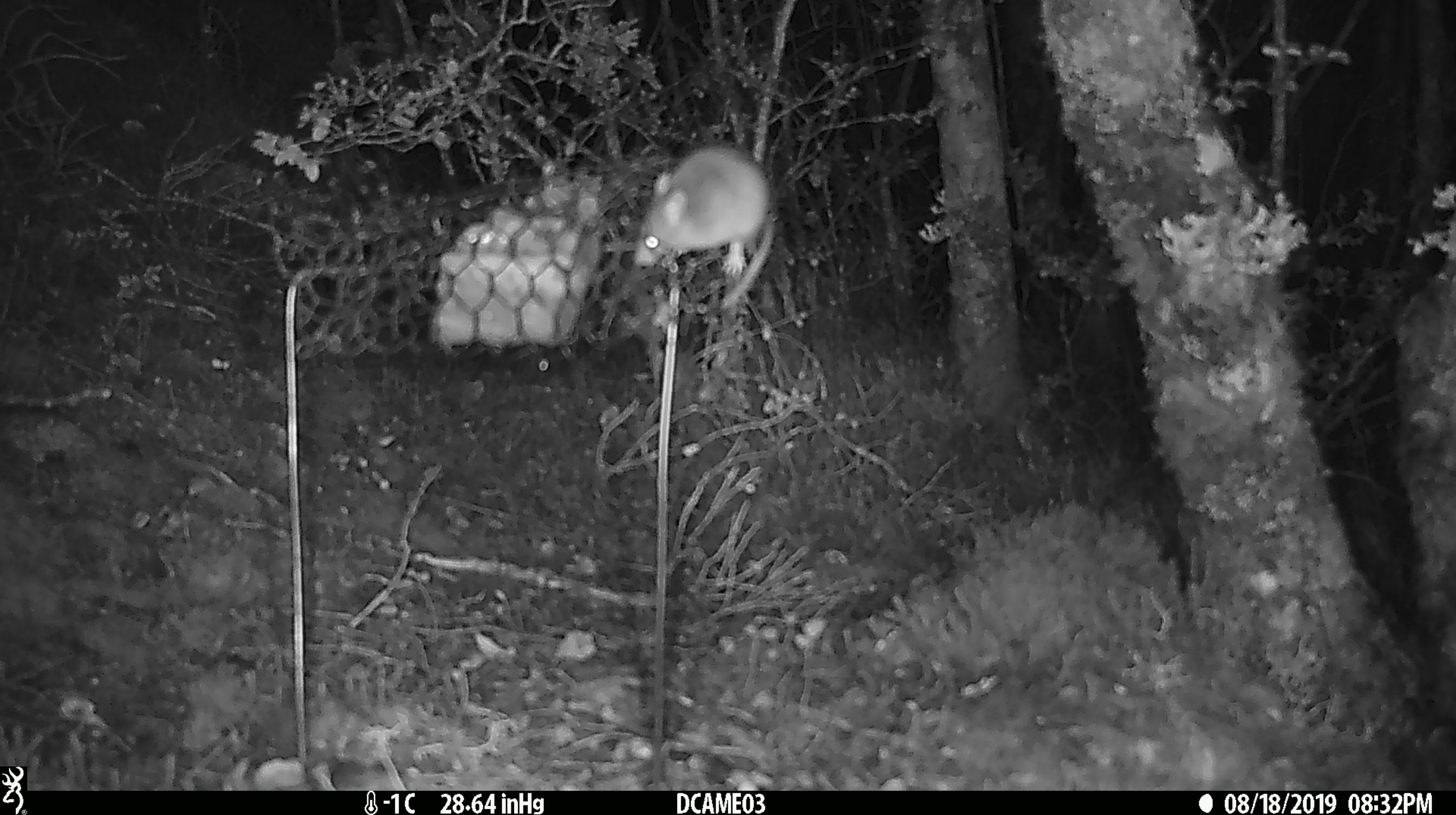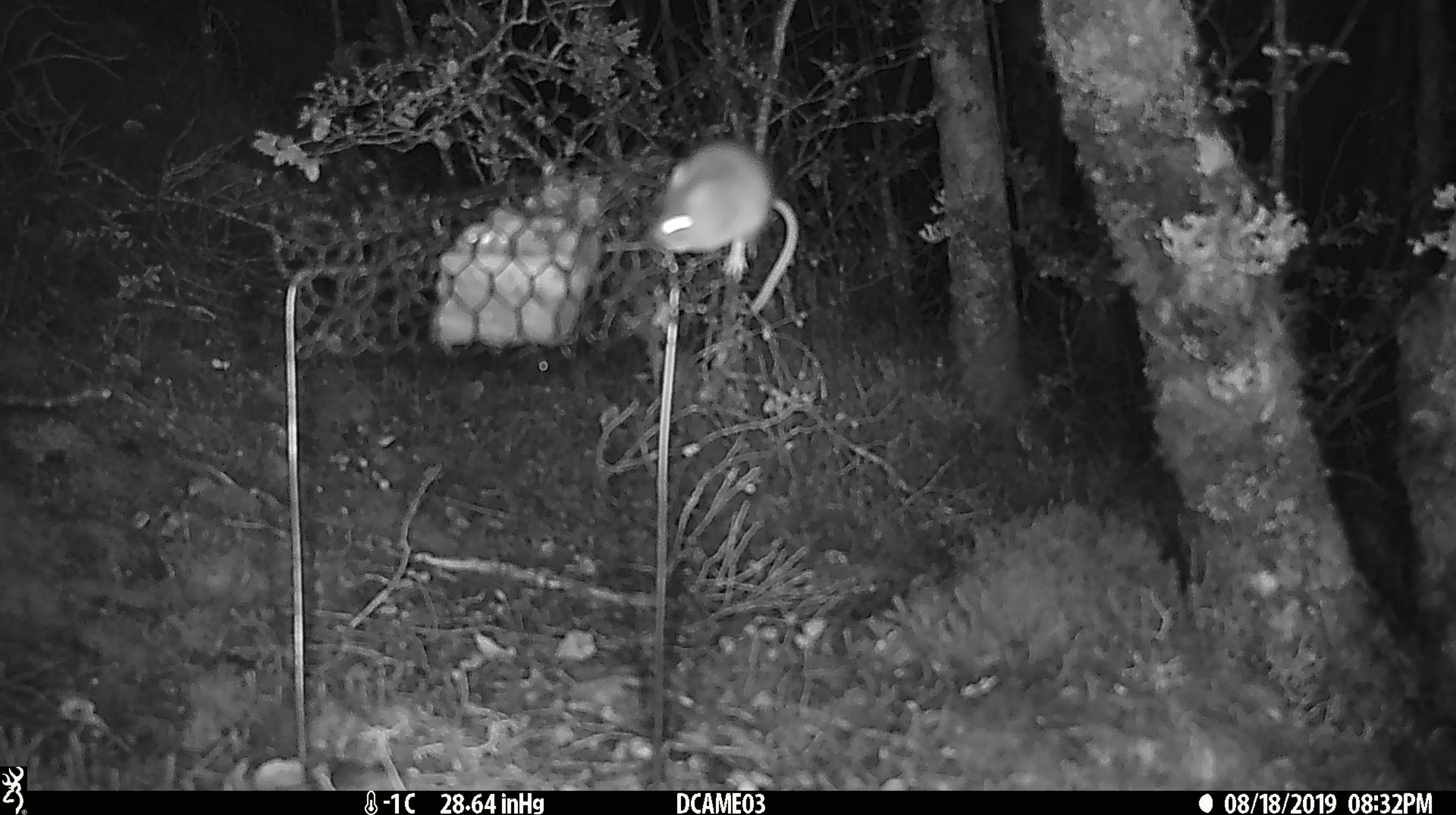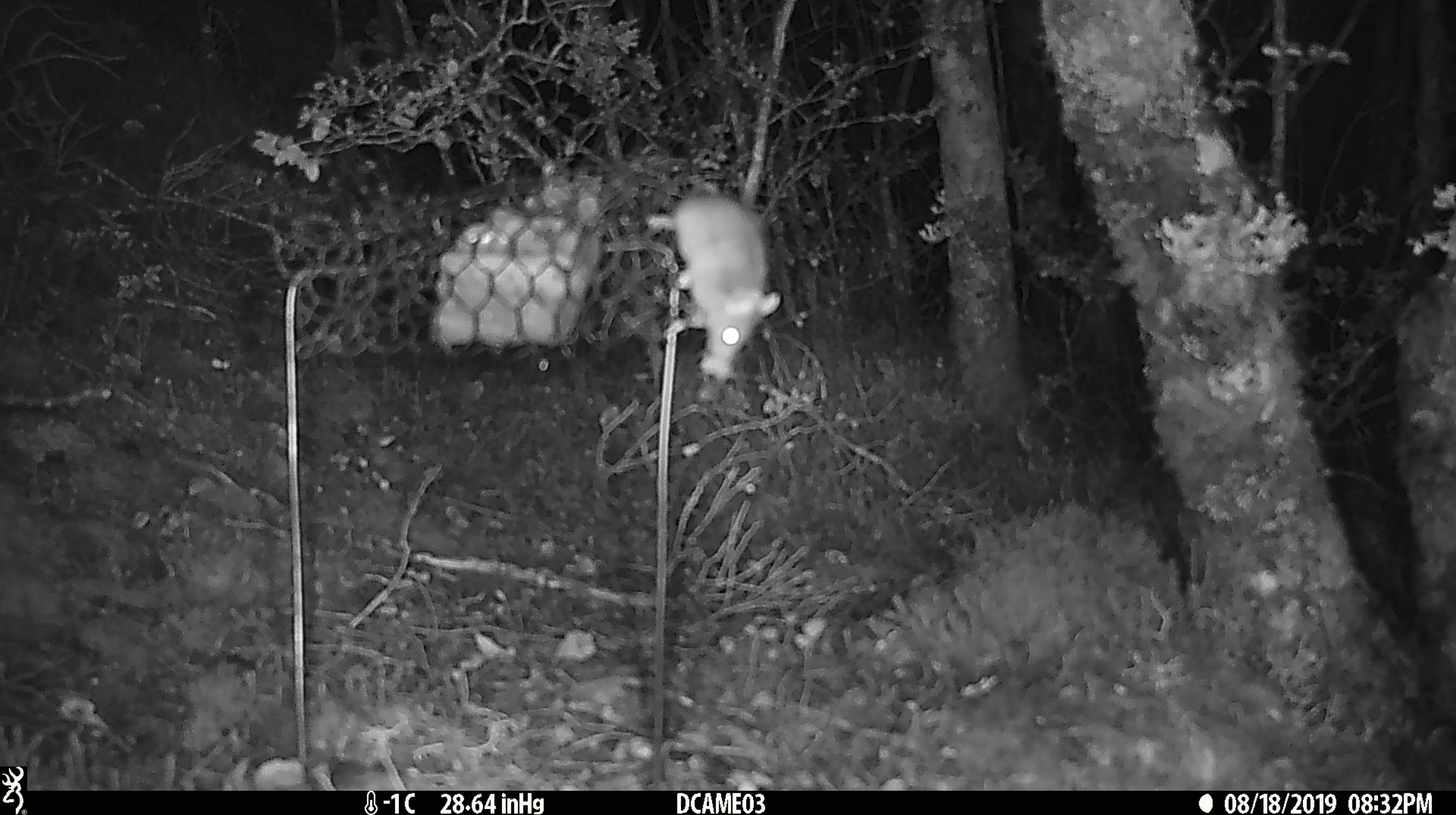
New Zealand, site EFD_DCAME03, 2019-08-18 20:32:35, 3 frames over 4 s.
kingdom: Animalia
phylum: Chordata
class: Mammalia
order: Rodentia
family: Muridae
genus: Mus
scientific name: Mus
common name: mouse